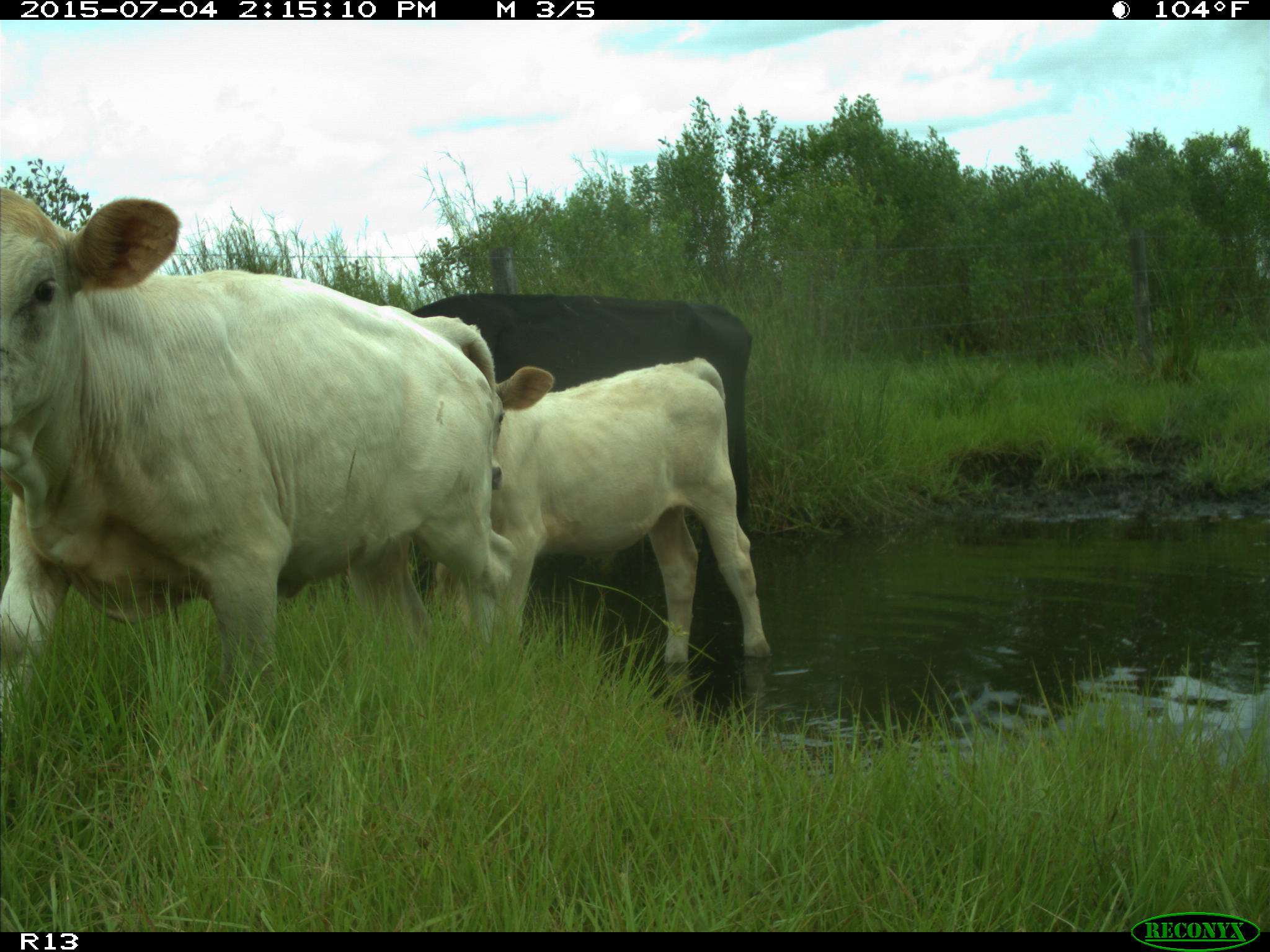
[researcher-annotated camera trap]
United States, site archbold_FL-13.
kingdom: Animalia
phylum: Chordata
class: Mammalia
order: Artiodactyla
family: Bovidae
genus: Bos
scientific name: Bos taurus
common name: domestic cow